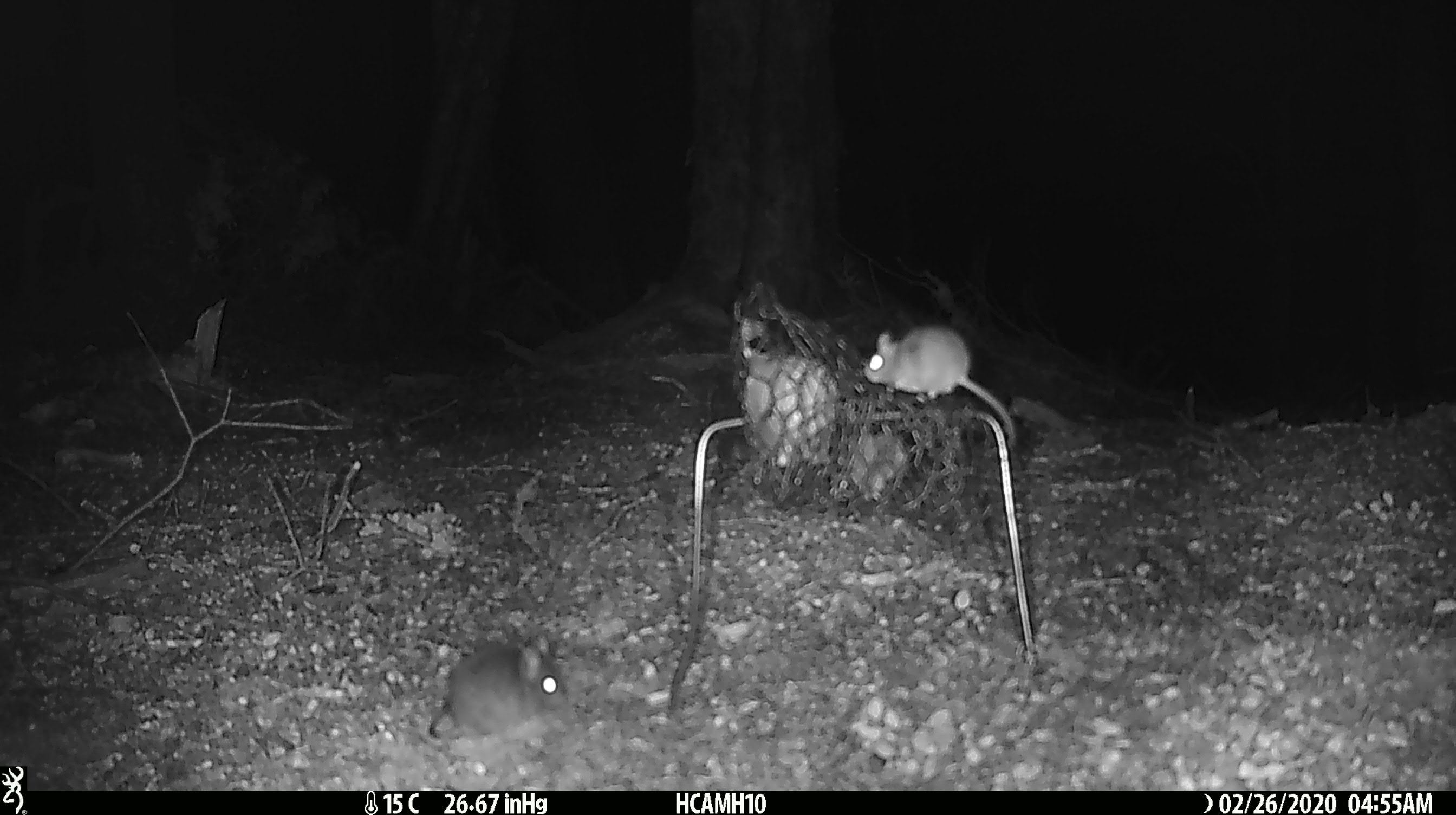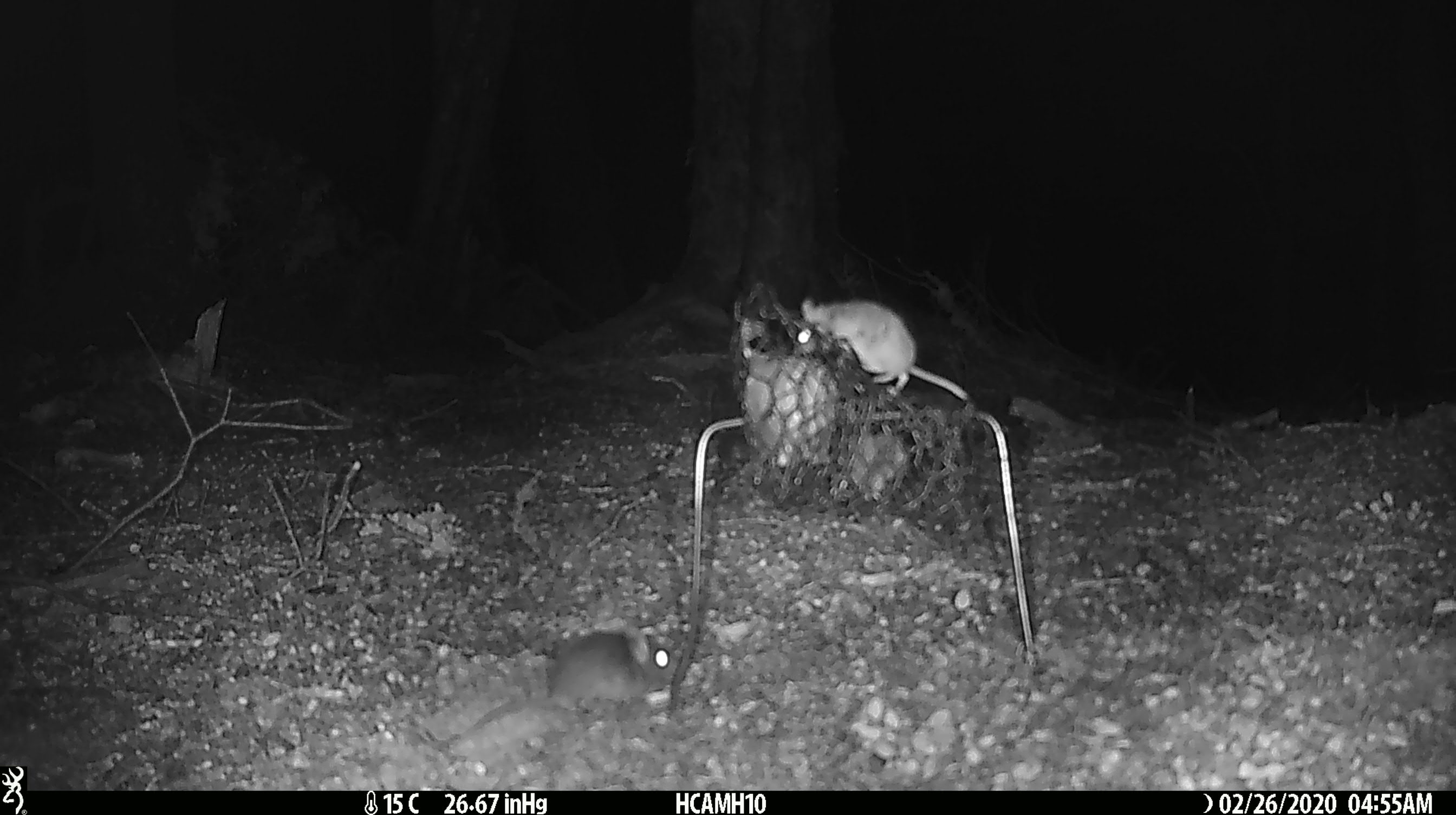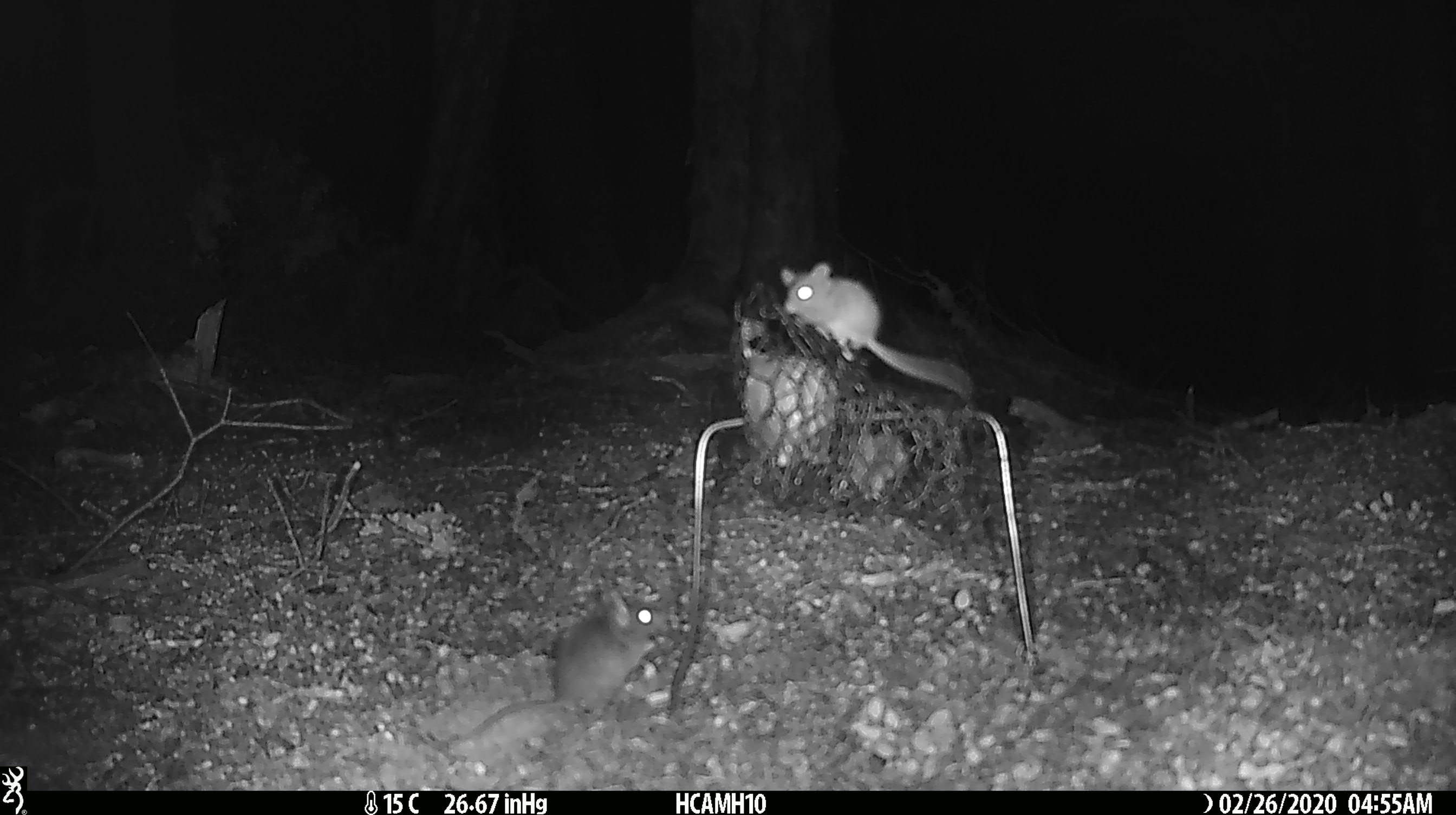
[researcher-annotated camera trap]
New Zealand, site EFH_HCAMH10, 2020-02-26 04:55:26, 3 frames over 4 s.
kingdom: Animalia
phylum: Chordata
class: Mammalia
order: Rodentia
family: Muridae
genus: Mus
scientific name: Mus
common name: mouse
Mouse (Mus).